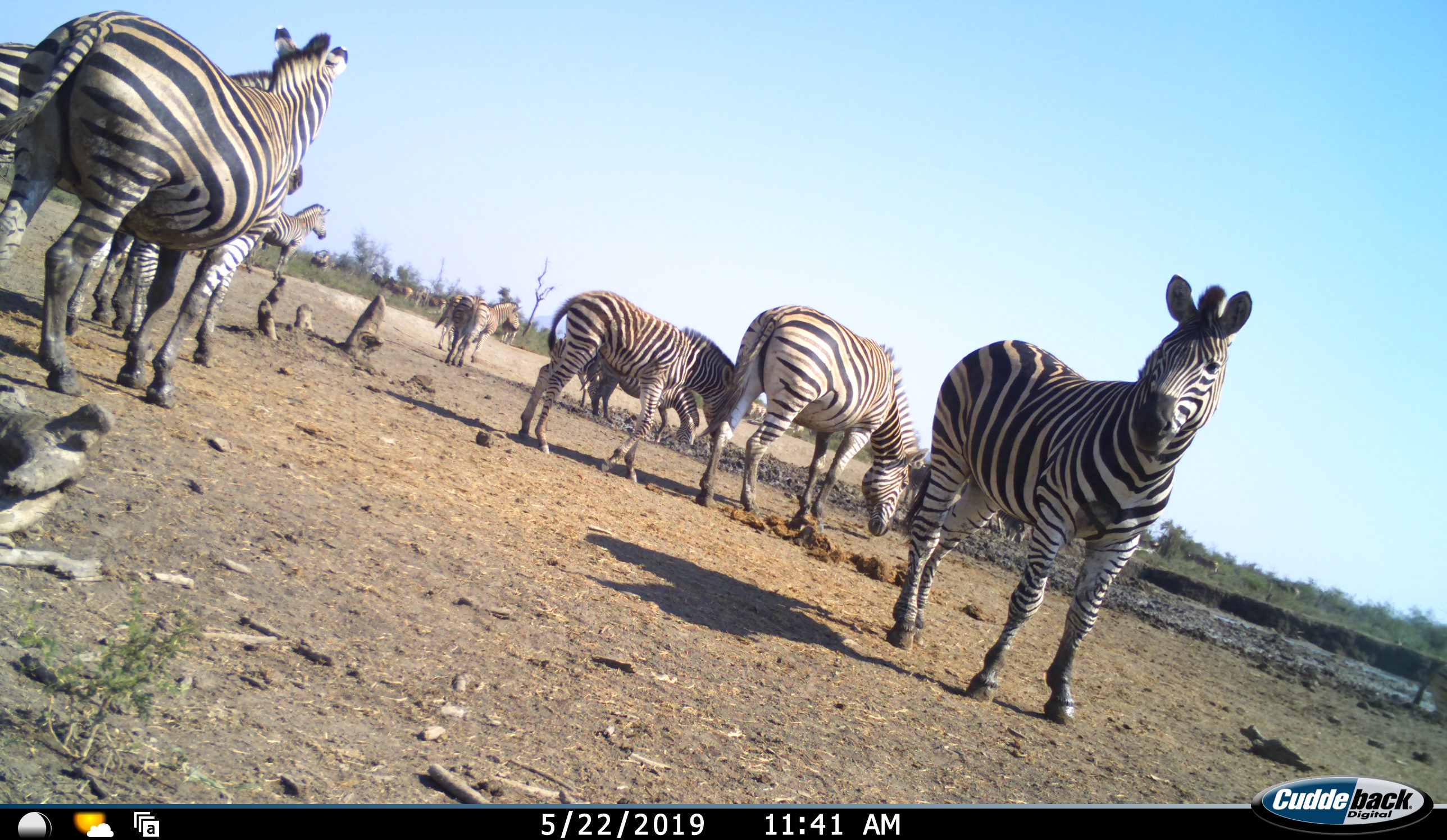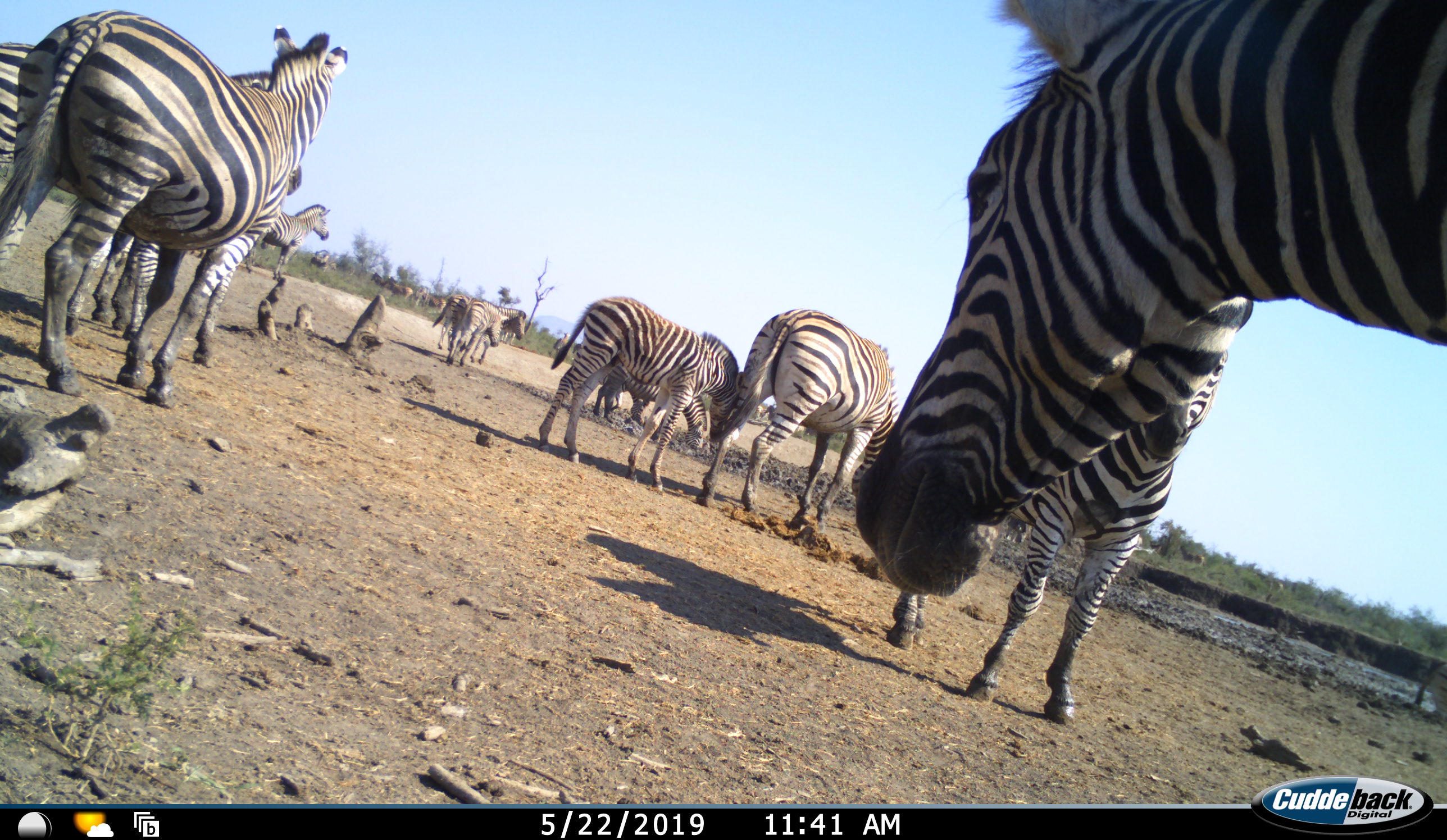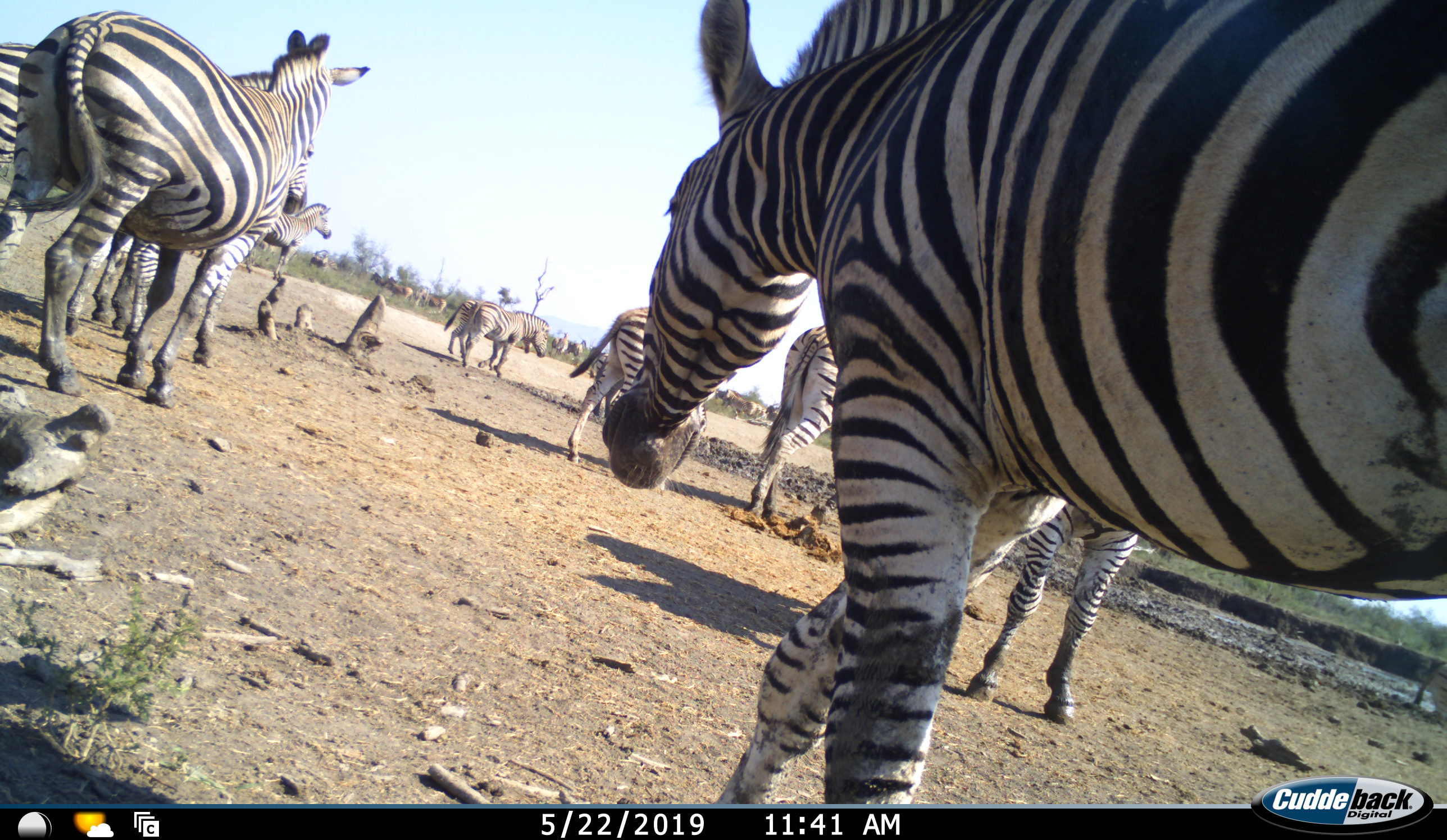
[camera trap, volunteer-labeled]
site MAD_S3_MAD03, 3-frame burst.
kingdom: Animalia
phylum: Chordata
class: Mammalia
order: Perissodactyla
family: Equidae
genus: Equus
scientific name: Equus quagga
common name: plains zebra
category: zebraplains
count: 11-50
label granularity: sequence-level